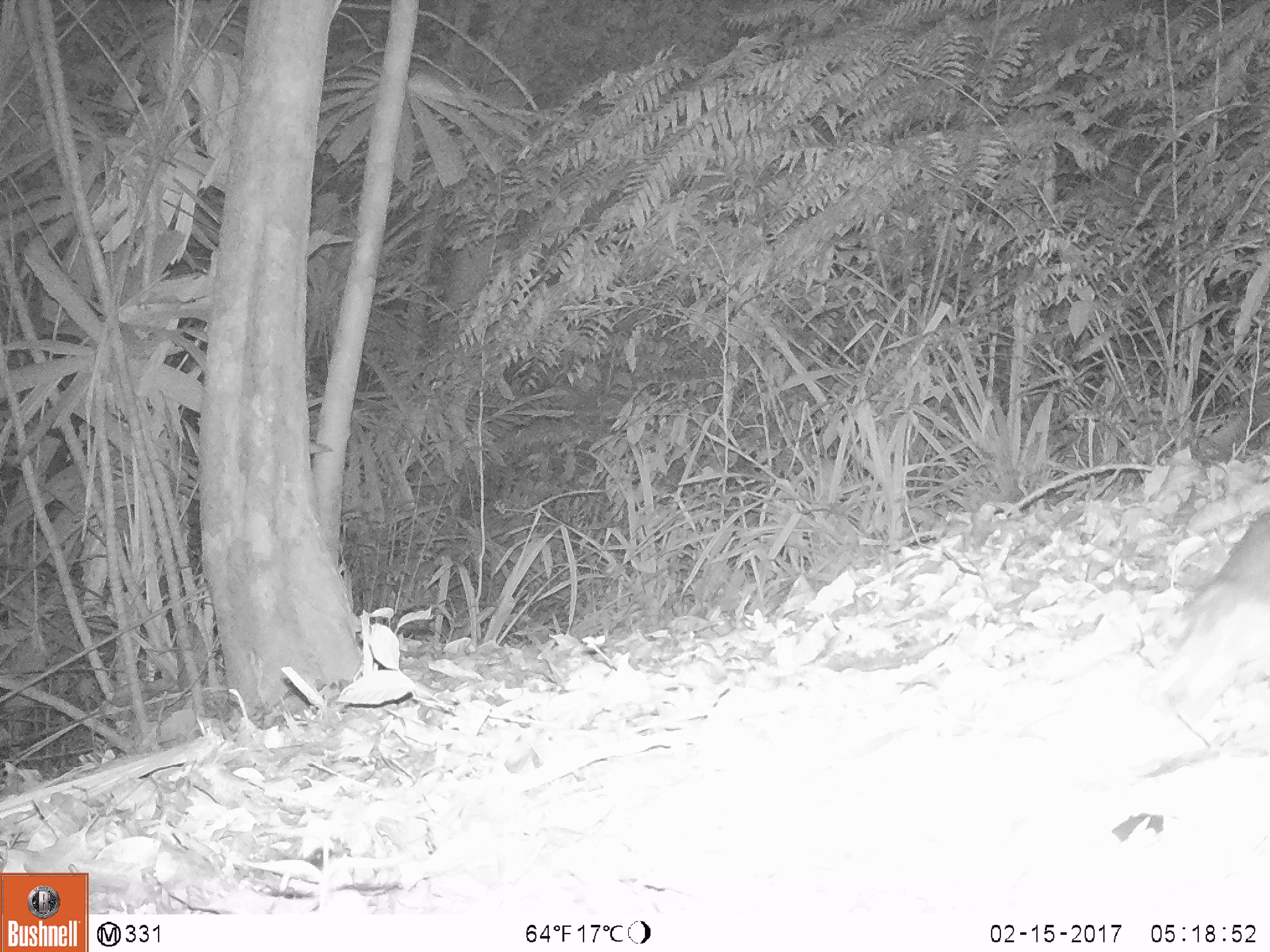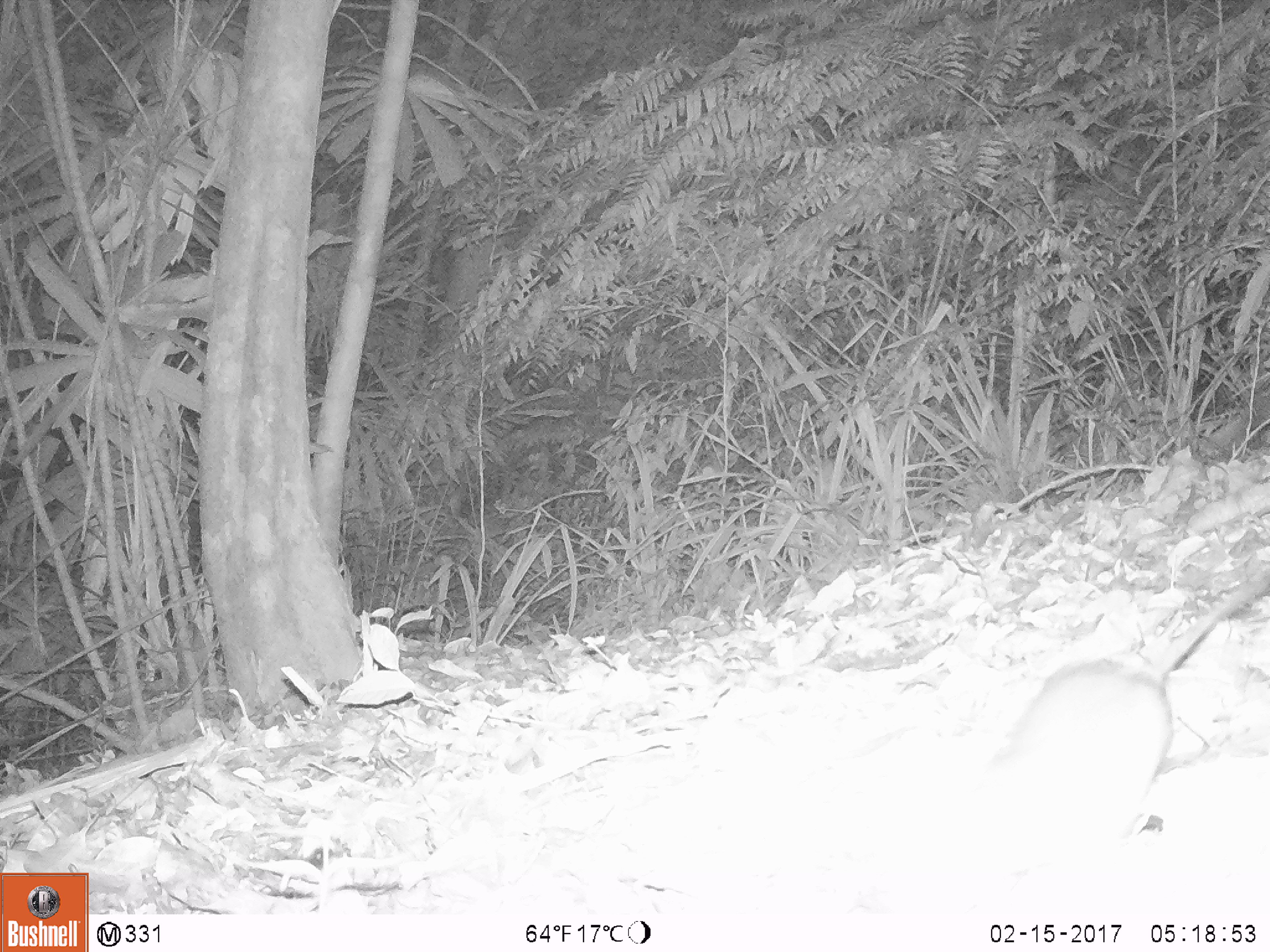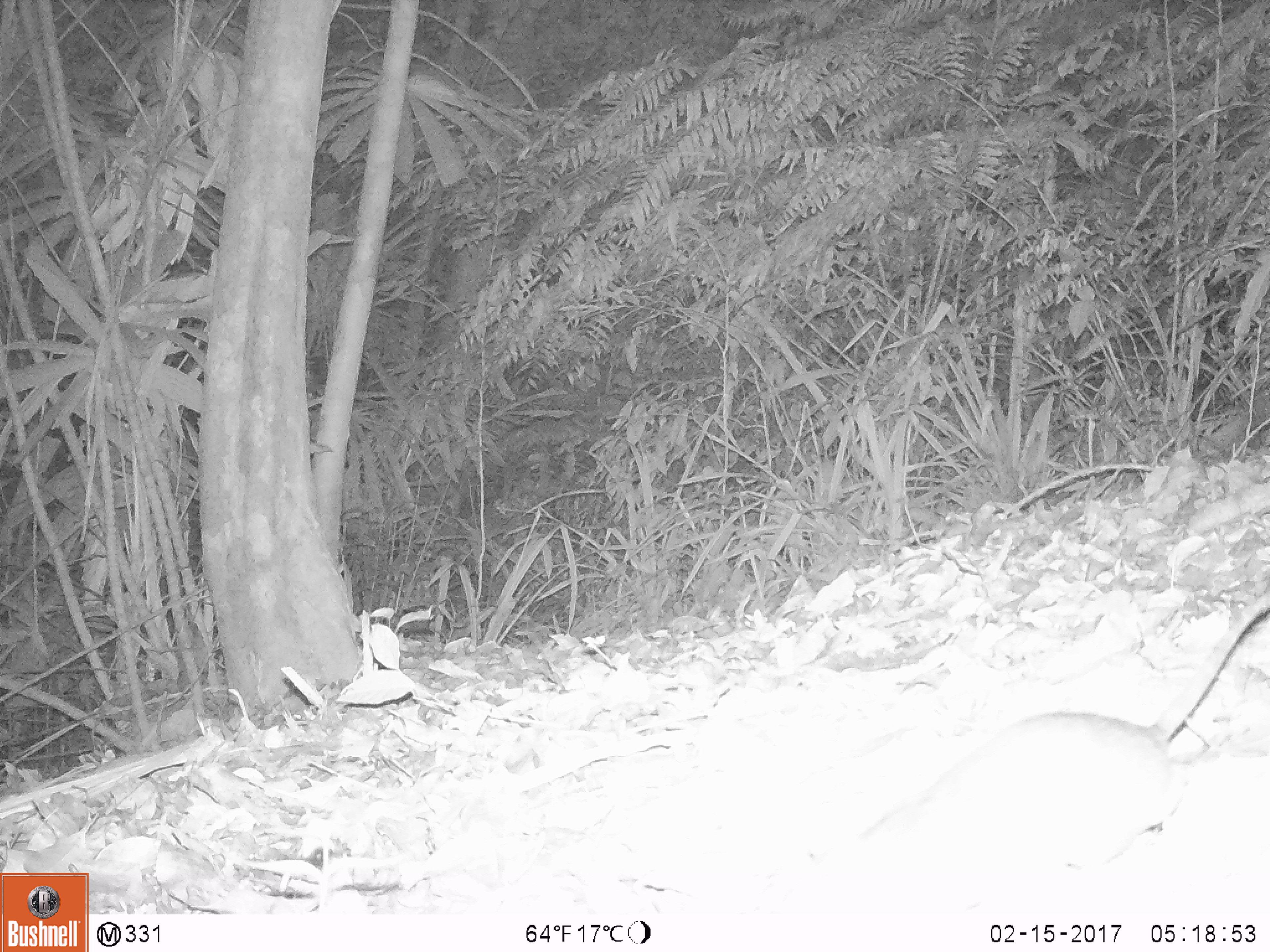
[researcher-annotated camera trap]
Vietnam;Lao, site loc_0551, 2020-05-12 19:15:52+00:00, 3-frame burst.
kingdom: Animalia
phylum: Chordata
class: Mammalia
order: Rodentia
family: Muridae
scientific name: Muridae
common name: old-world mice and rats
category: unidentified murid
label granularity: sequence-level